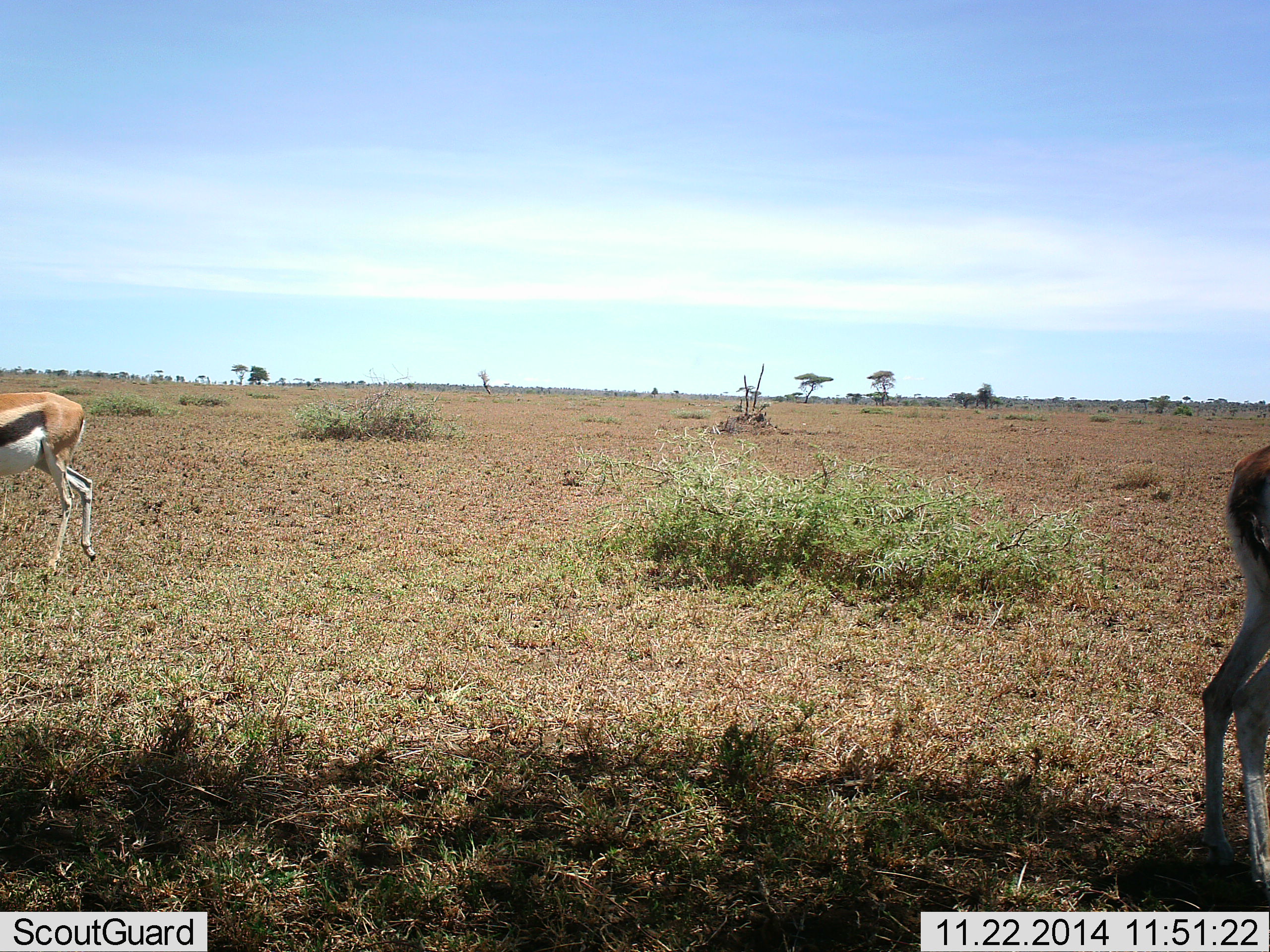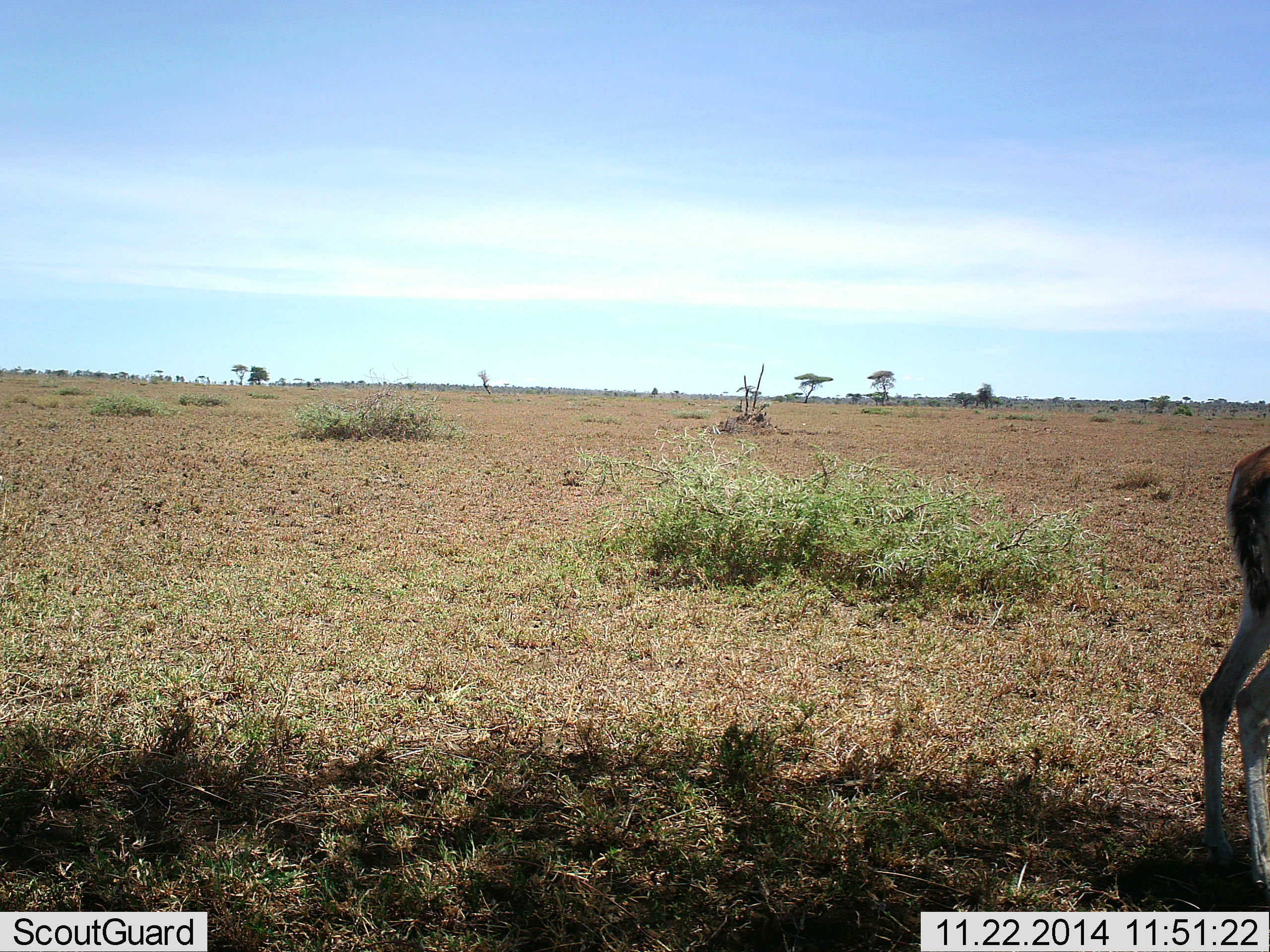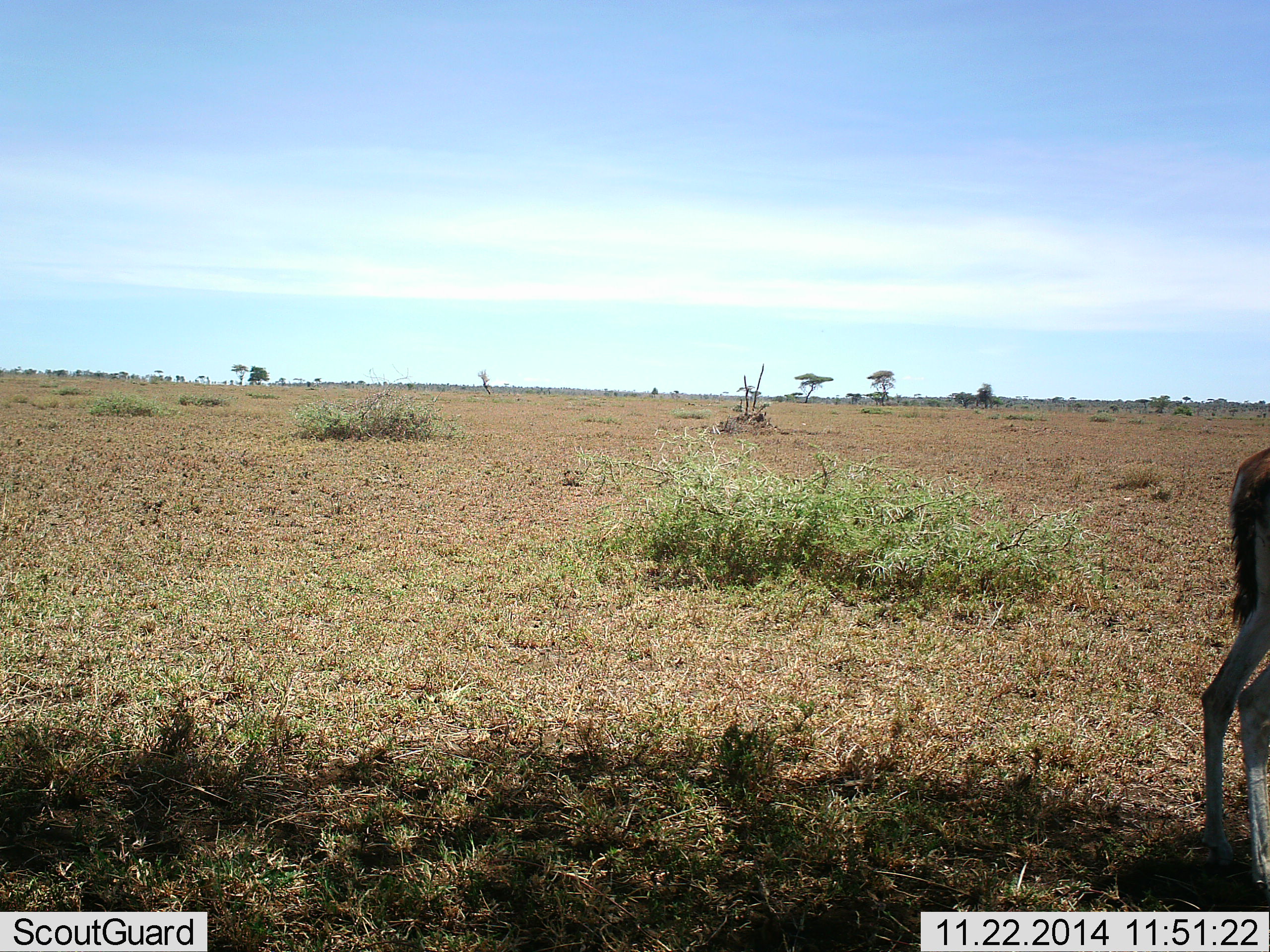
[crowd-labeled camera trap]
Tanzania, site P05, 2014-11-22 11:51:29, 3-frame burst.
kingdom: Animalia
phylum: Chordata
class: Mammalia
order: Artiodactyla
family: Bovidae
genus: Eudorcas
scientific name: Eudorcas thomsonii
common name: thomson's gazelle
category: gazellethomsons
Gazellethomsons (thomson's gazelle) (Eudorcas thomsonii), count 2. Behavior (volunteer vote fractions): standing 80%, resting 0%, moving 90%, interacting 0%. Young present (vote fraction): 0%. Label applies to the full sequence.